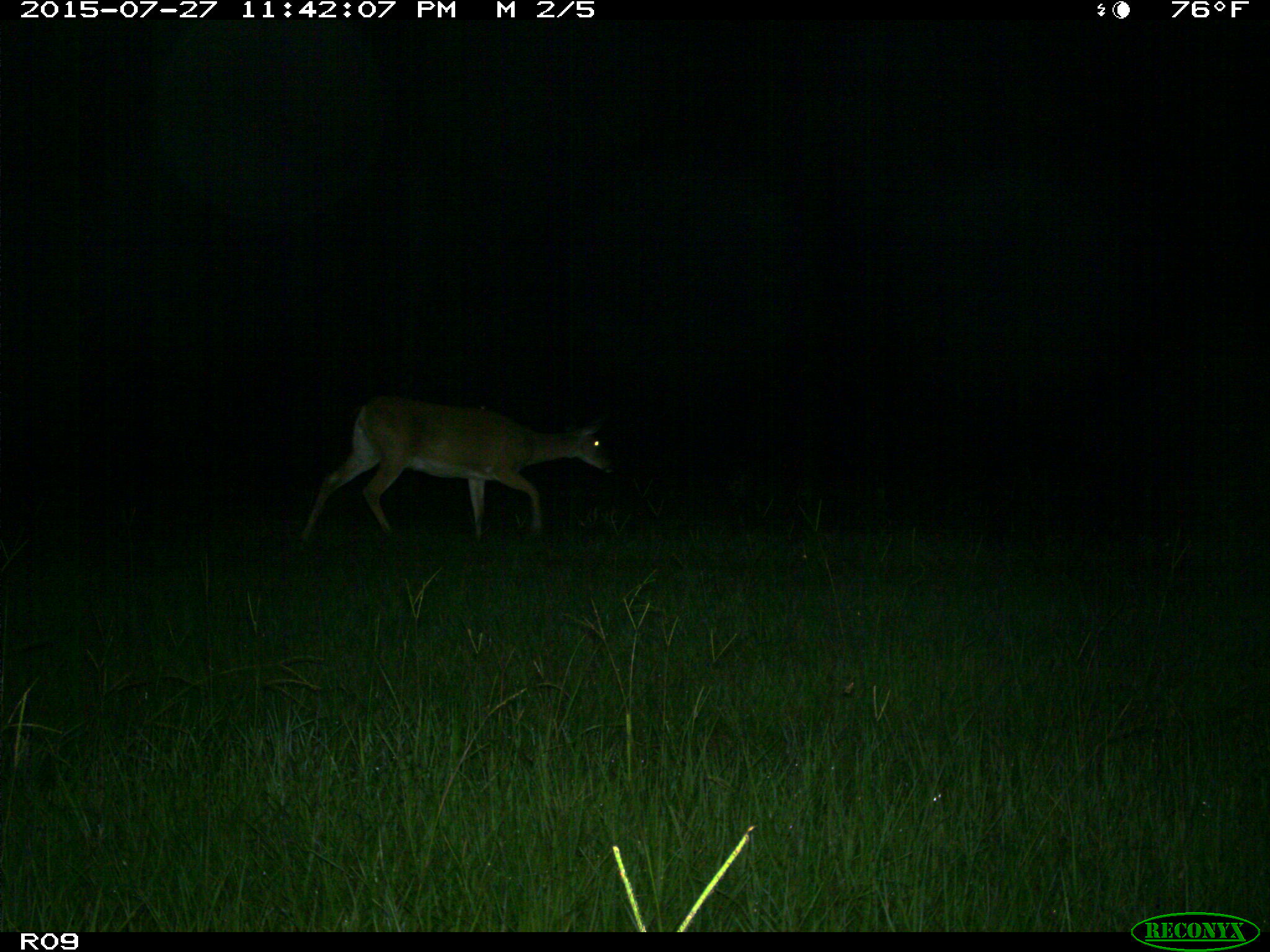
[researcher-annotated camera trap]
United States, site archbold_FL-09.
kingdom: Animalia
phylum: Chordata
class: Mammalia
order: Artiodactyla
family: Cervidae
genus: Odocoileus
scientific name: Odocoileus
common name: deer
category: unidentified deer